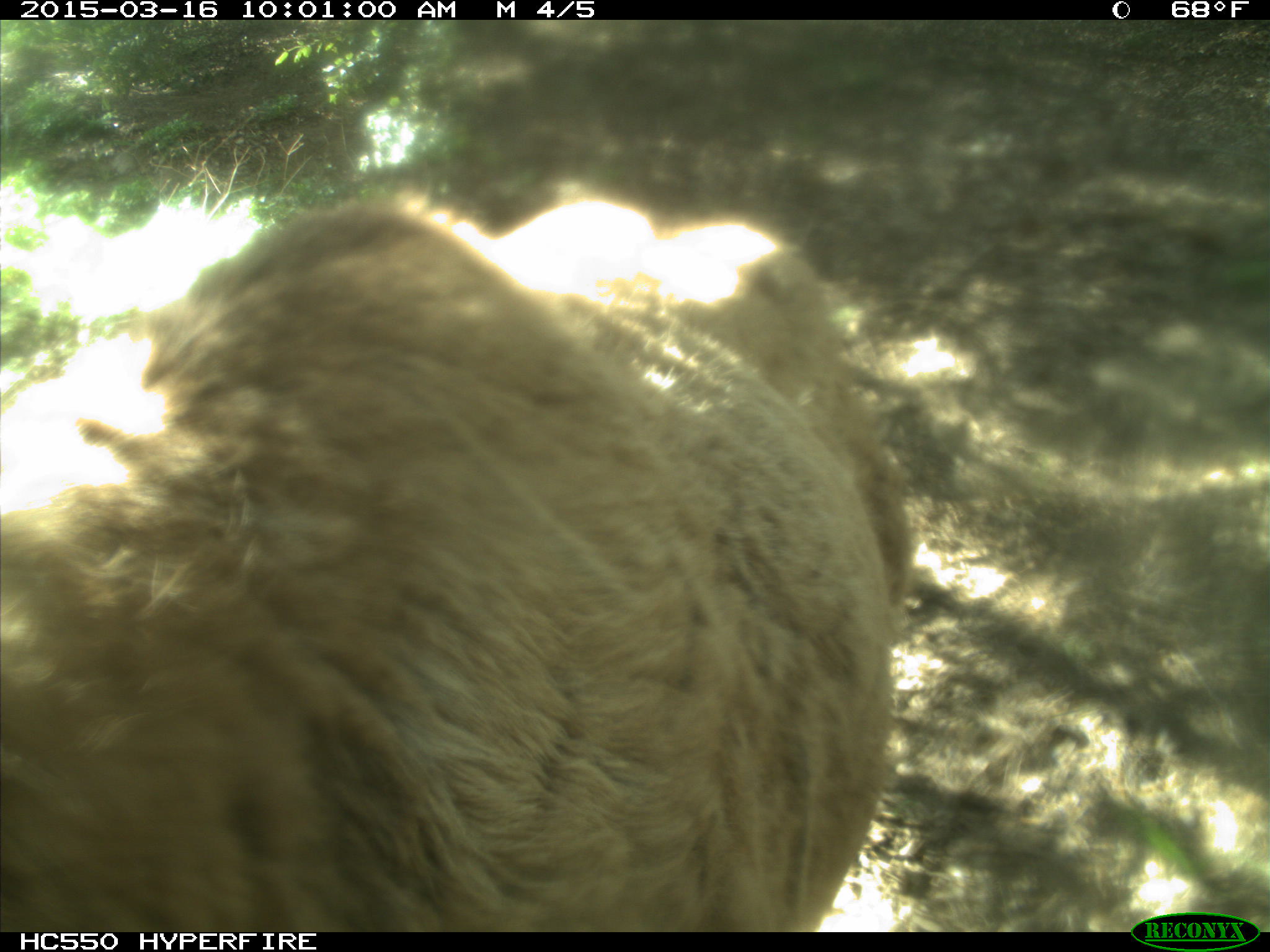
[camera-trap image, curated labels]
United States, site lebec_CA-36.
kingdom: Animalia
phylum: Chordata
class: Mammalia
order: Artiodactyla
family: Cervidae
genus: Cervus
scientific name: Cervus canadensis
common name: elk